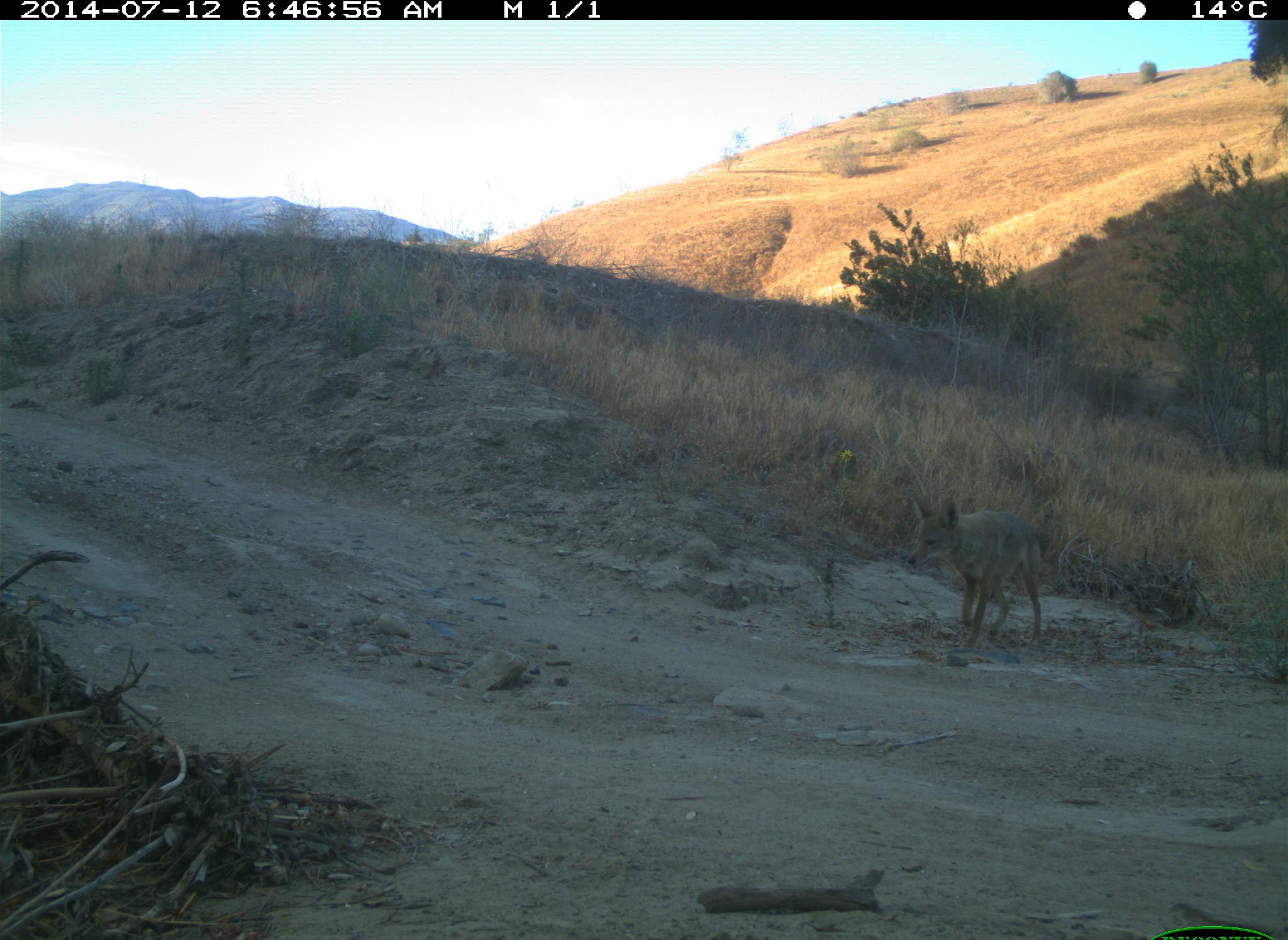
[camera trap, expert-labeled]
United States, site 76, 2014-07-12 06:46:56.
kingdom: Animalia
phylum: Chordata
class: Mammalia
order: Carnivora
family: Canidae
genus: Canis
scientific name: Canis latrans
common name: coyote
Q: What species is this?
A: Coyote (Canis latrans).